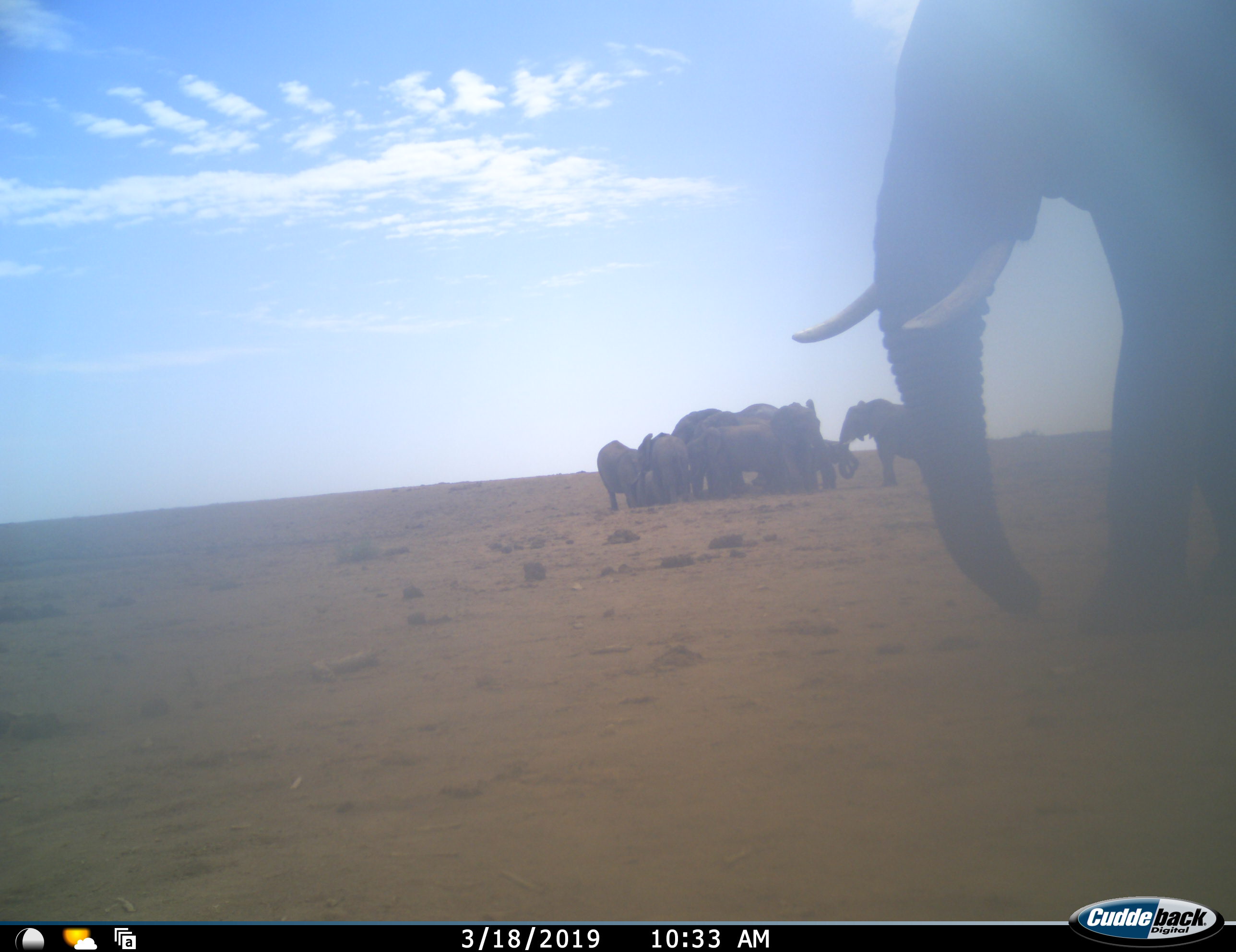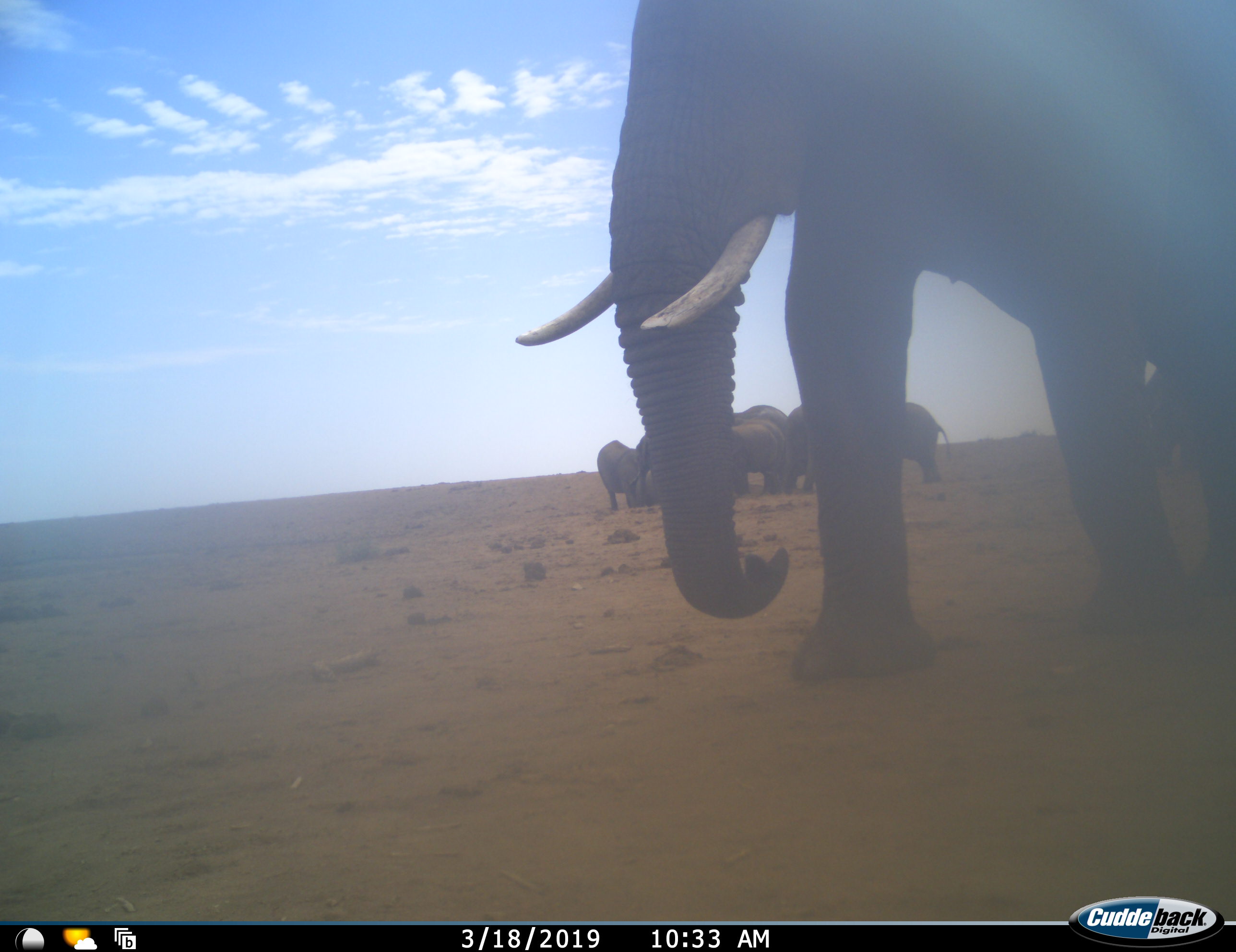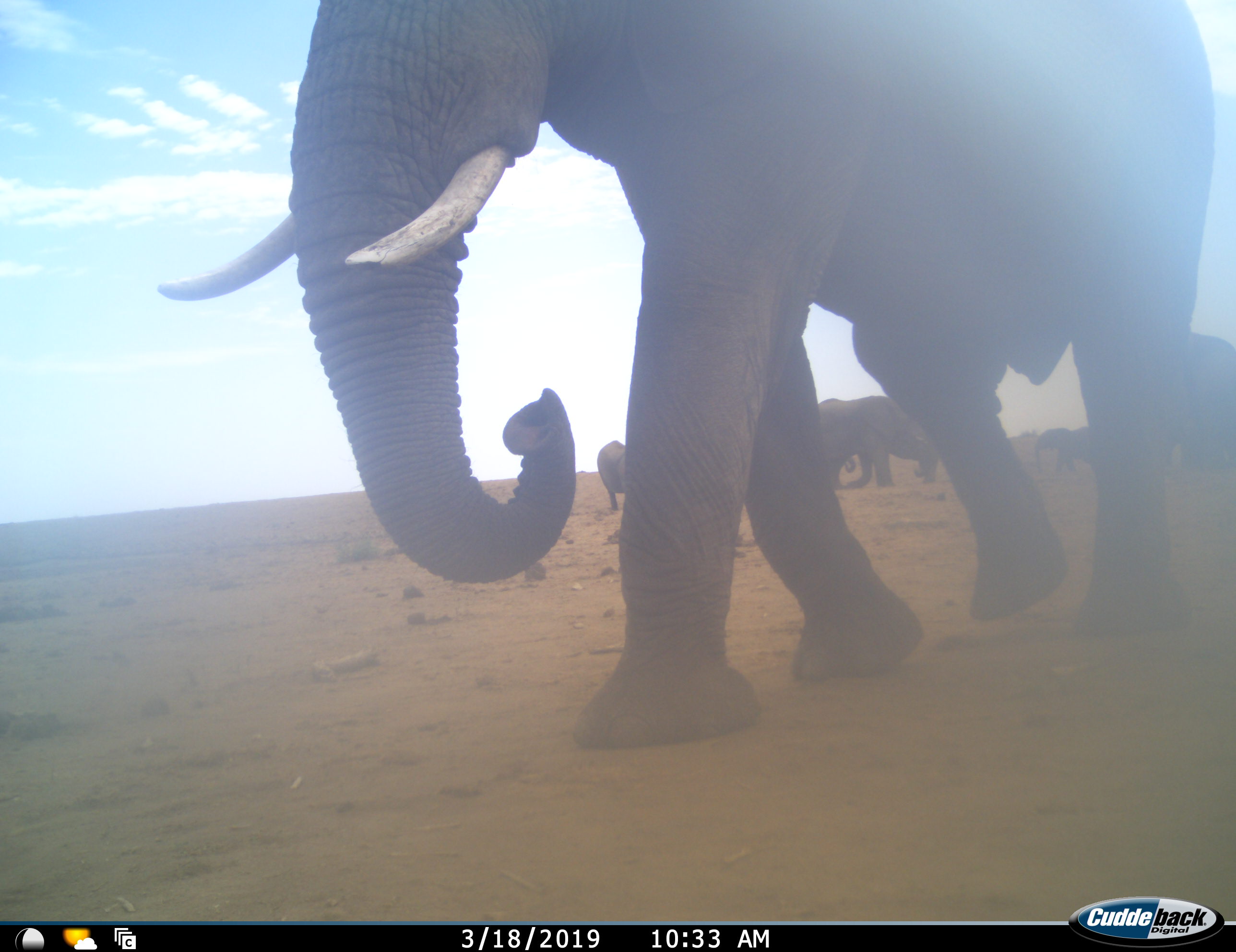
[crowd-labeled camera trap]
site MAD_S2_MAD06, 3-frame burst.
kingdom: Animalia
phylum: Chordata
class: Mammalia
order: Proboscidea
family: Elephantidae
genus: Loxodonta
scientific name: Loxodonta africana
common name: african bush elephant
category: elephant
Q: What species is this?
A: Elephant (african bush elephant) (Loxodonta africana).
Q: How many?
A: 11-50.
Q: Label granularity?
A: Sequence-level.